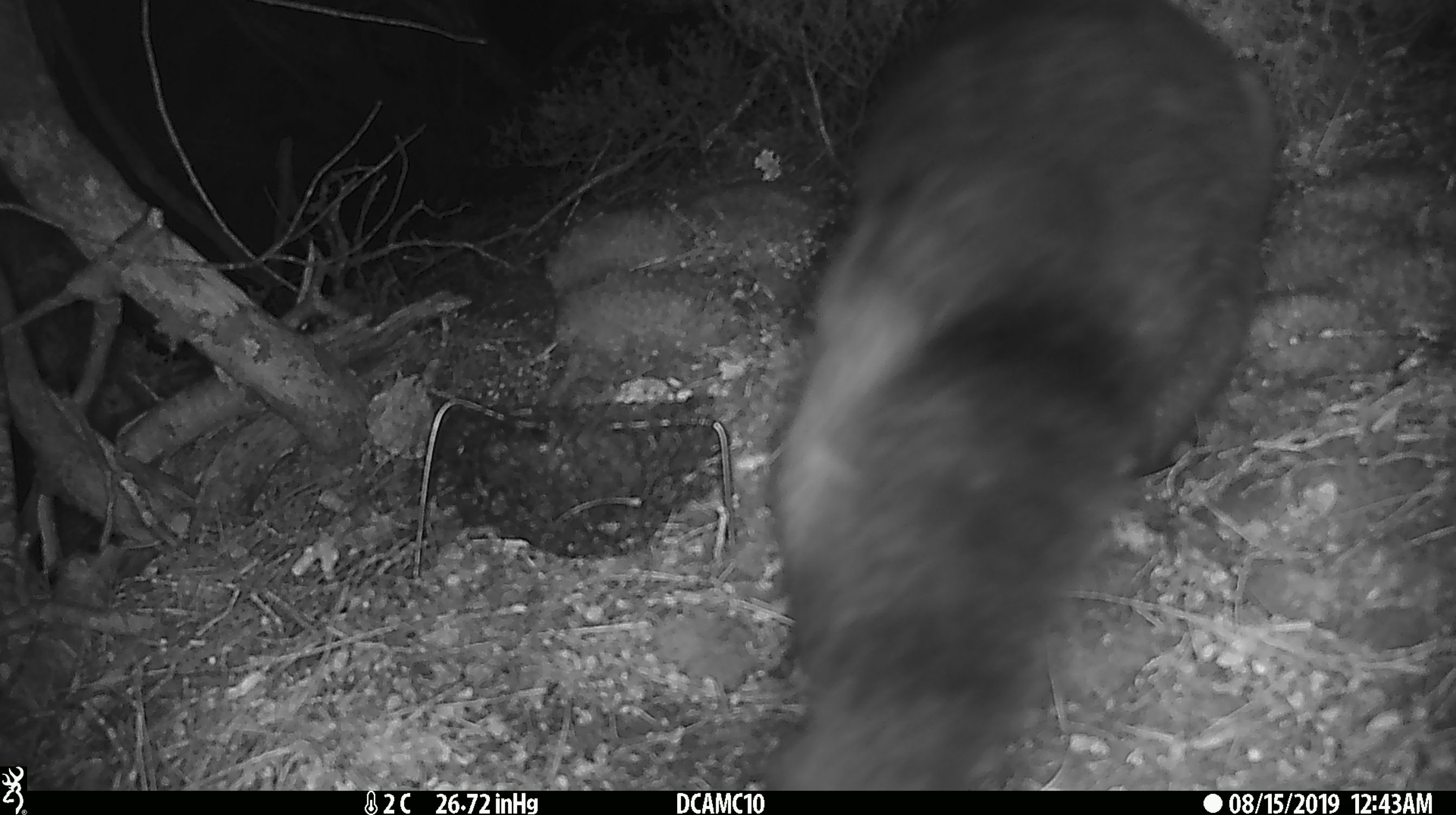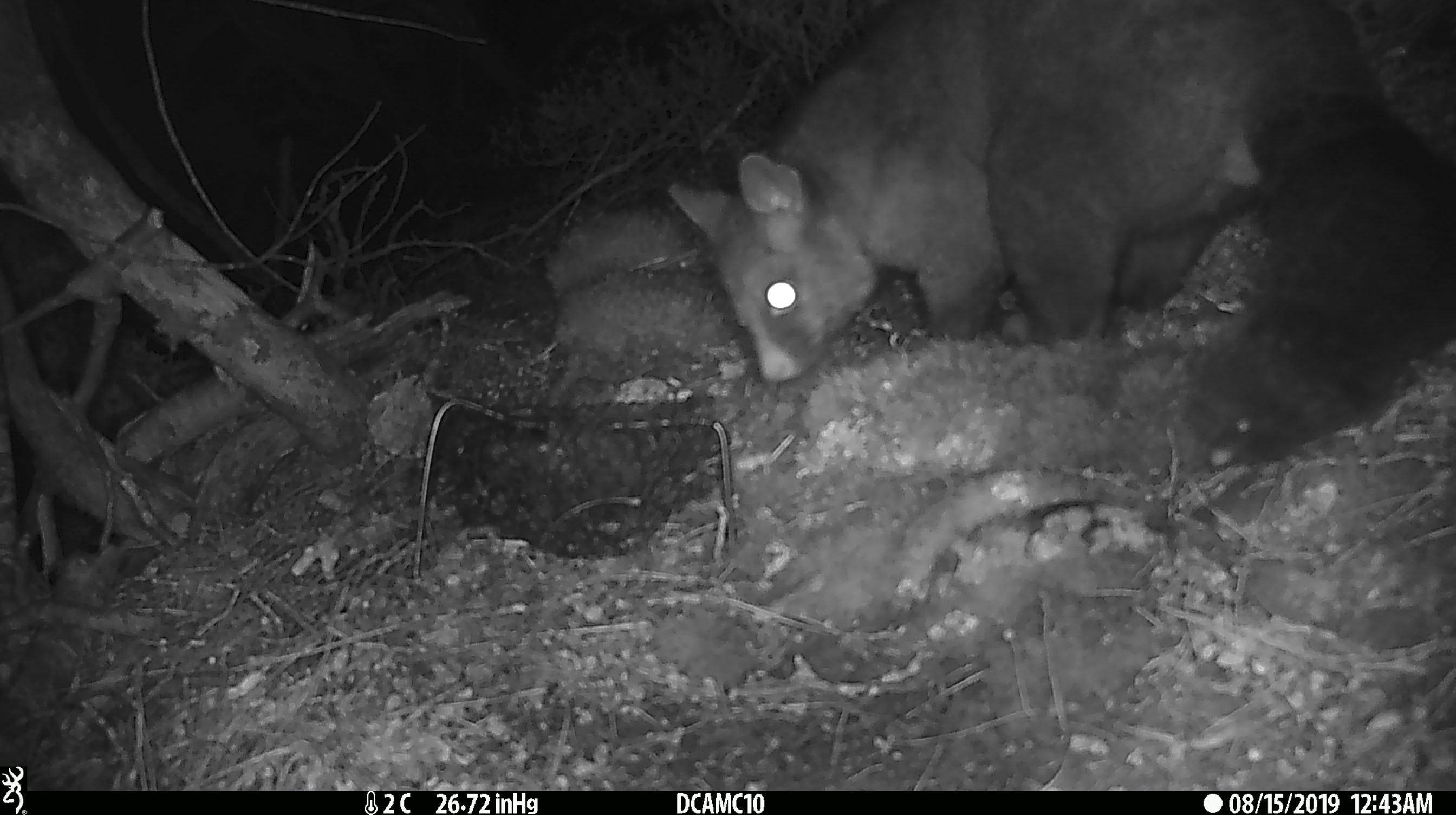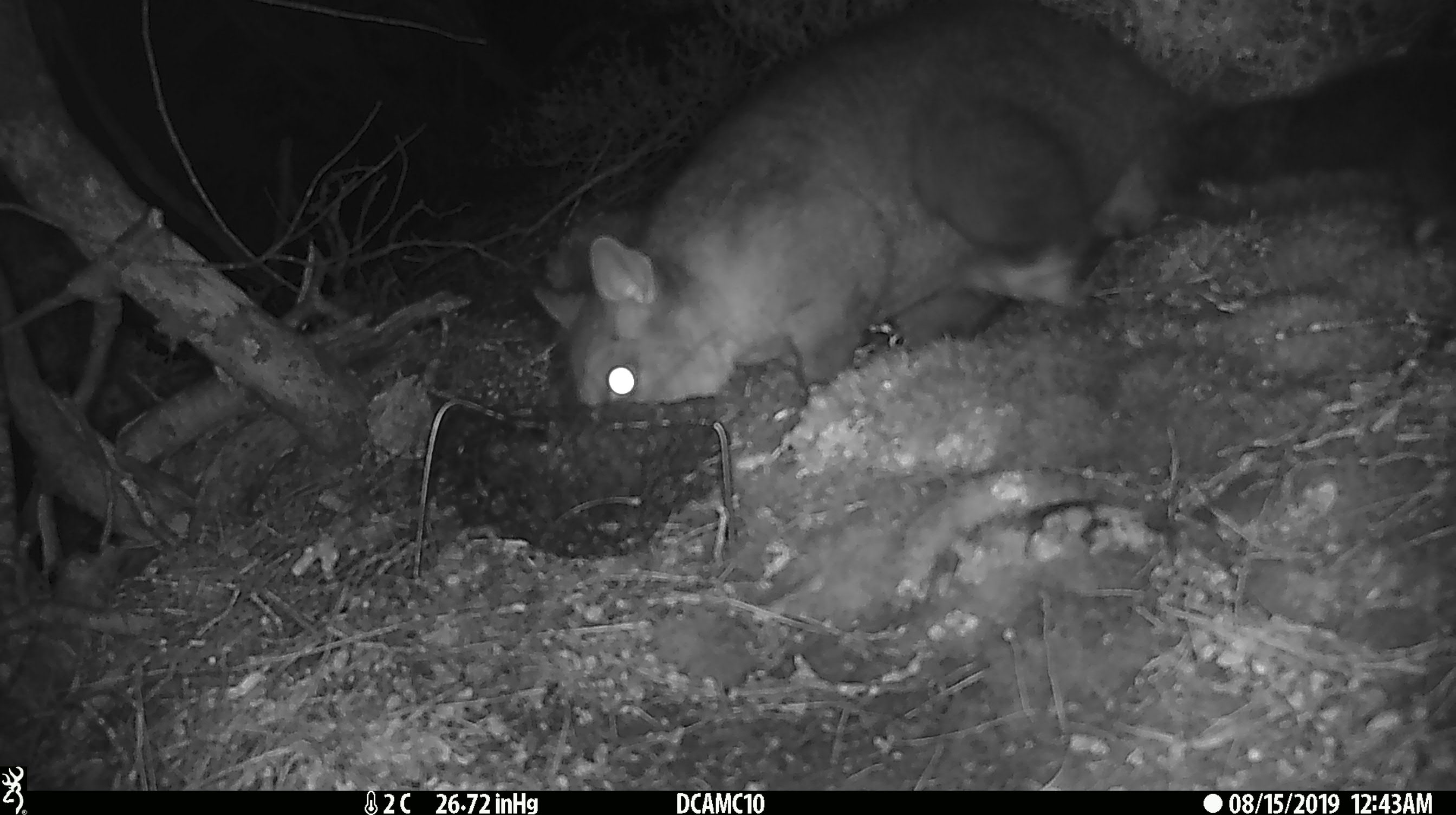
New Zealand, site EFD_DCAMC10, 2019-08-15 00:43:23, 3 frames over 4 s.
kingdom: Animalia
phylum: Chordata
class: Mammalia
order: Diprotodontia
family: Phalangeridae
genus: Trichosurus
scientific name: Trichosurus vulpecula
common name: common brushtail possum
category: possum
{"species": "possum (common brushtail possum) (Trichosurus vulpecula)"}